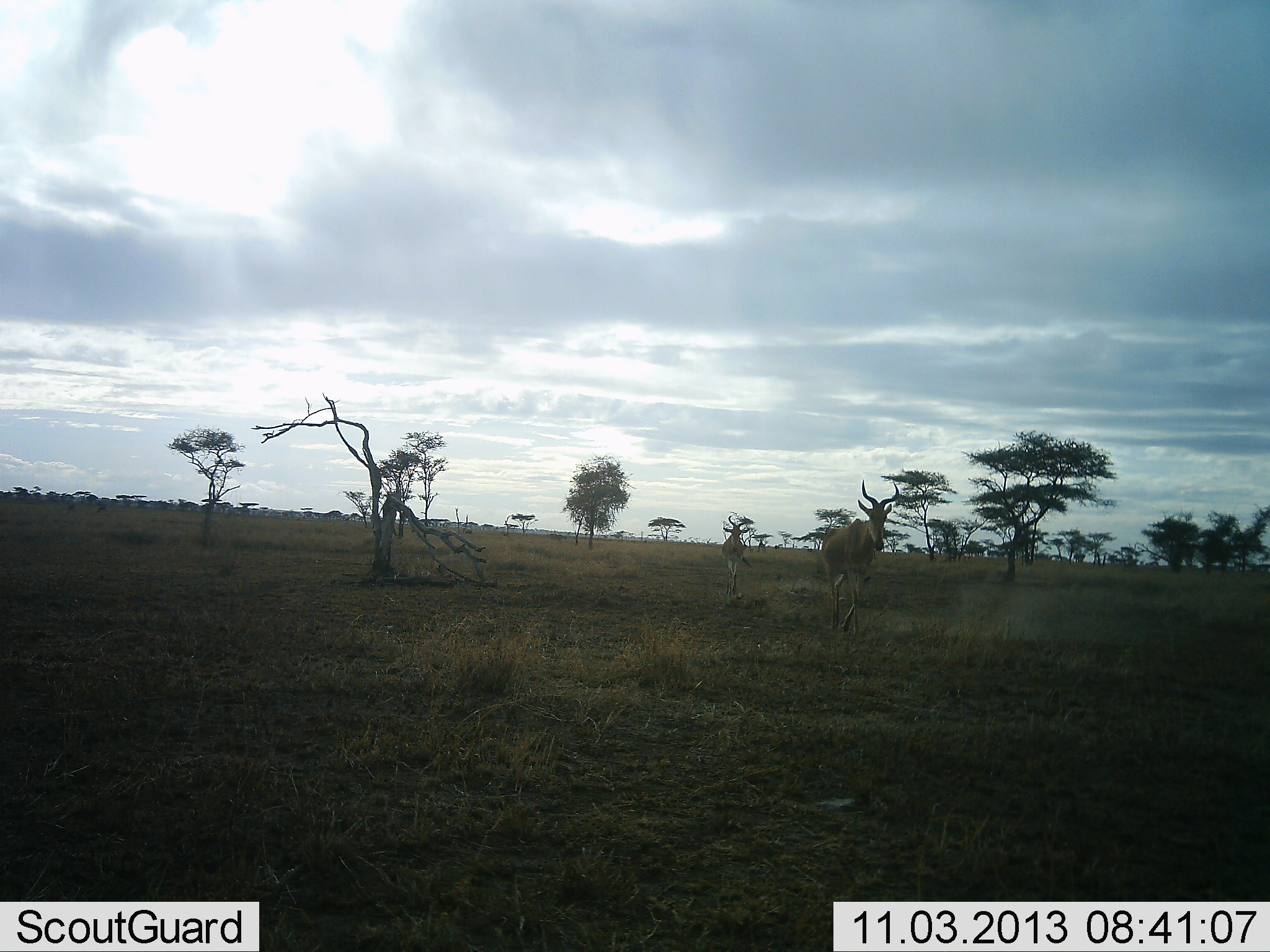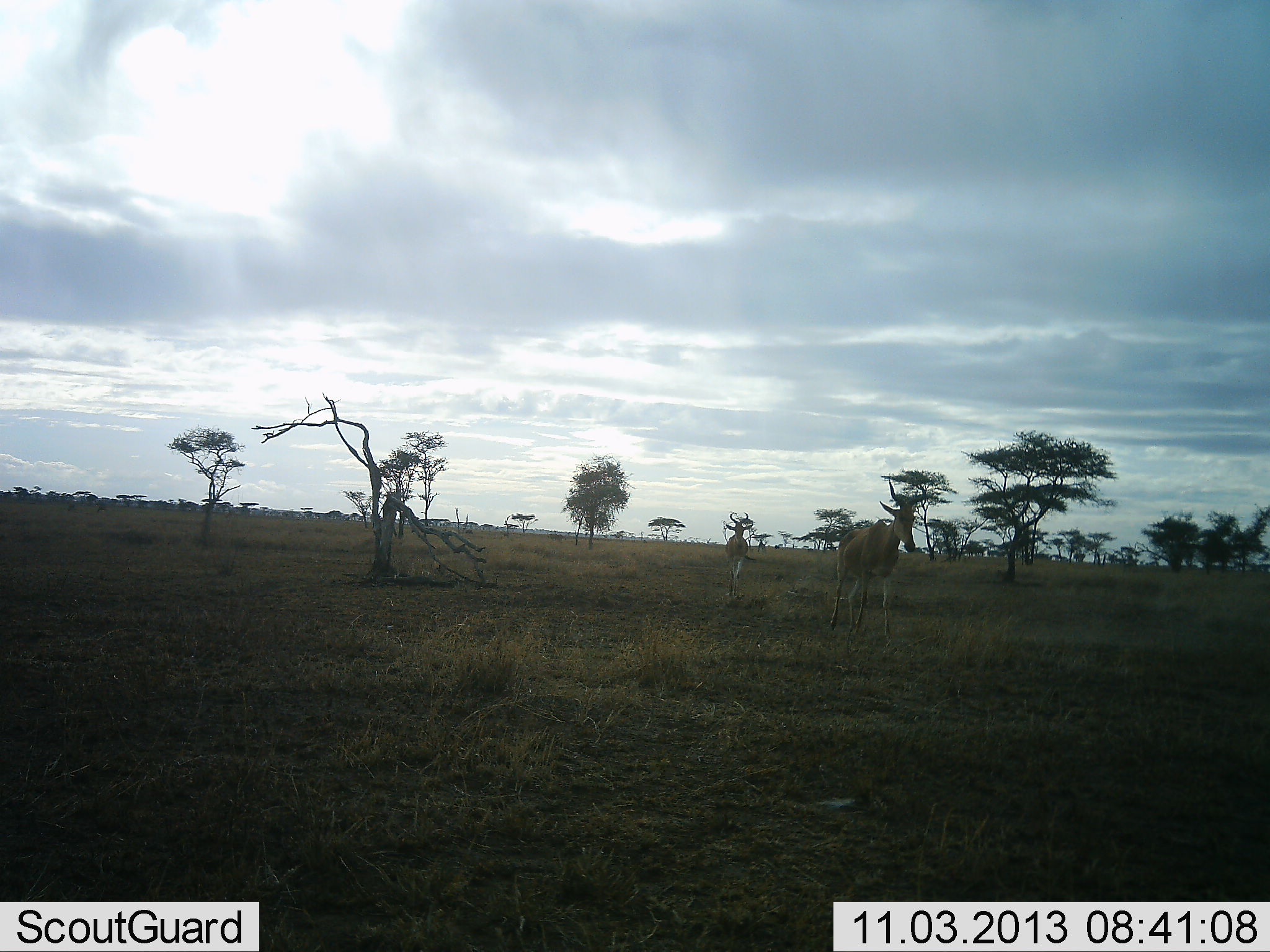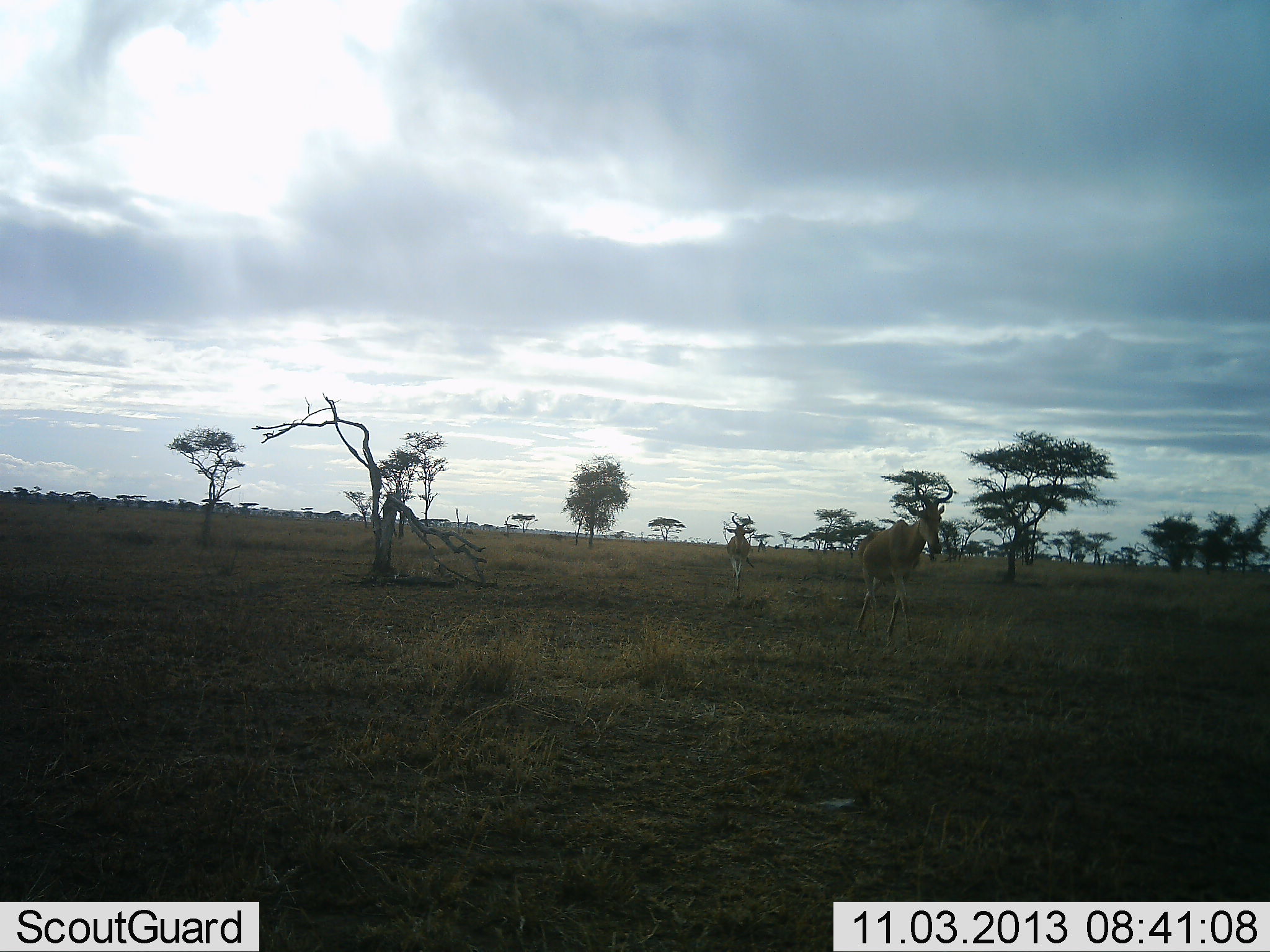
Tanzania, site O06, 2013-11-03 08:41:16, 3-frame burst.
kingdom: Animalia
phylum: Chordata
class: Mammalia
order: Artiodactyla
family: Bovidae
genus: Alcelaphus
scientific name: Alcelaphus buselaphus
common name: hartebeest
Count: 2.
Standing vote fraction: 0%.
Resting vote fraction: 0%.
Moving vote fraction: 100%.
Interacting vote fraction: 0%.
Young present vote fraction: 0%.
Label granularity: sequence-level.